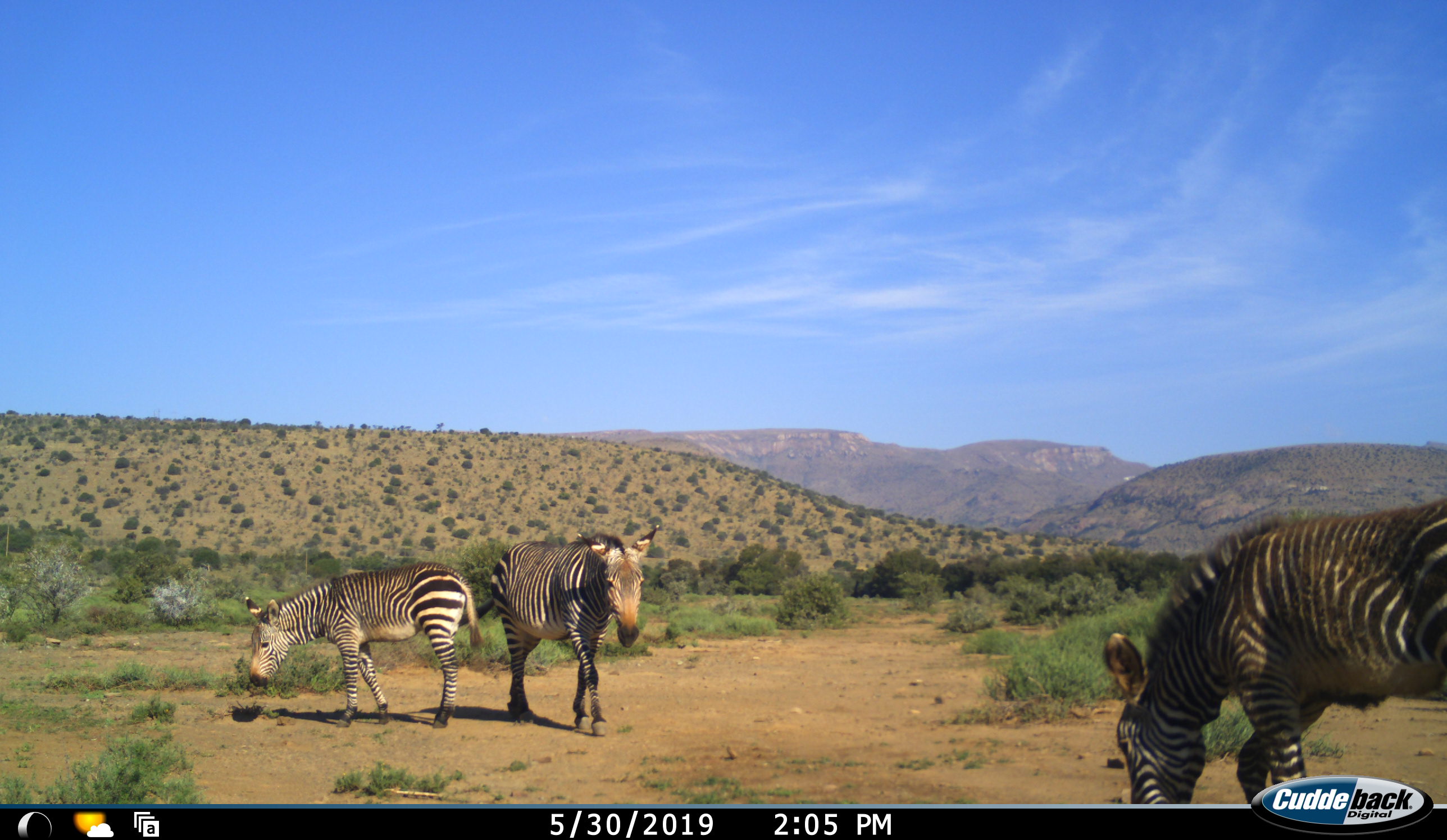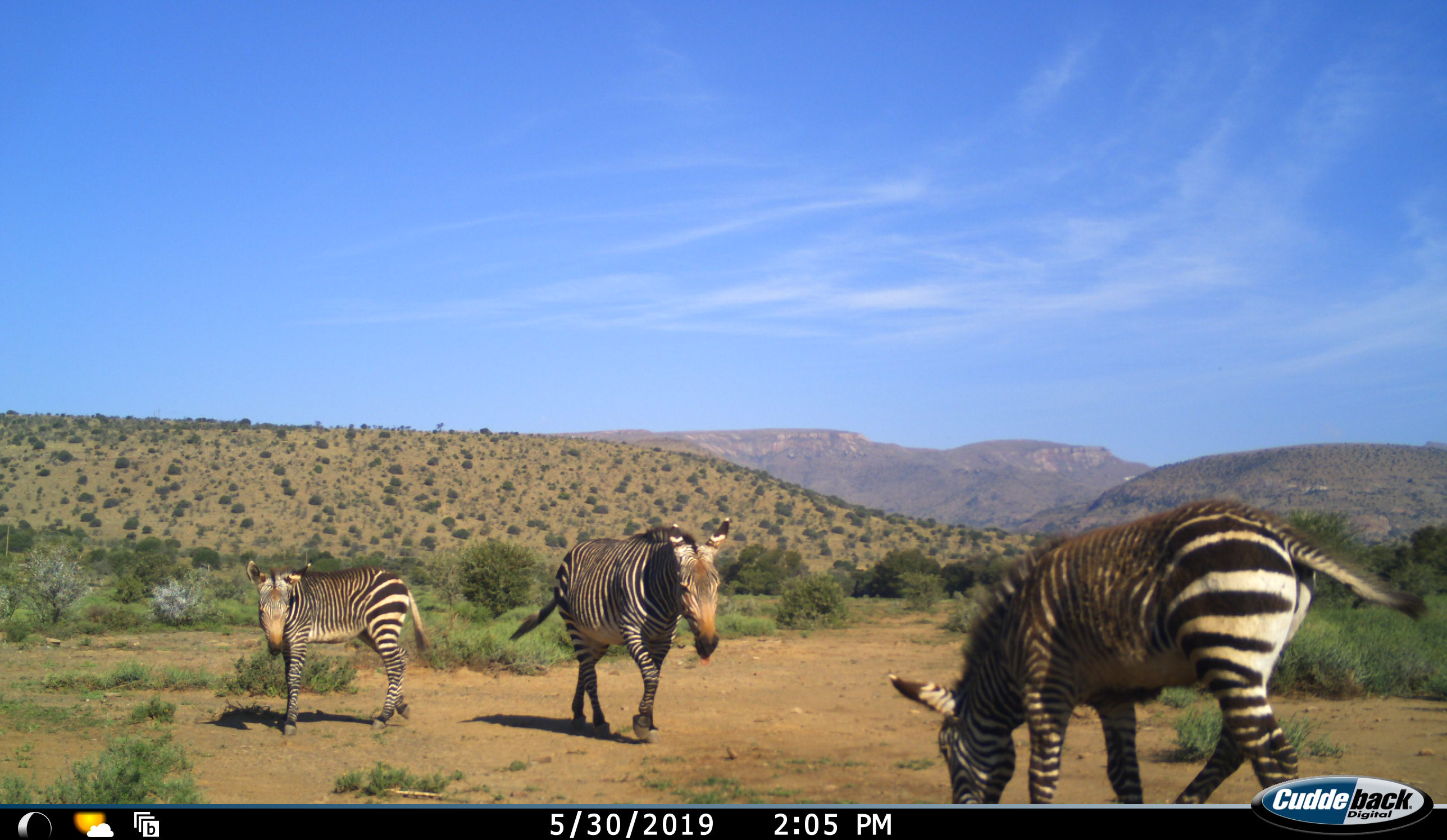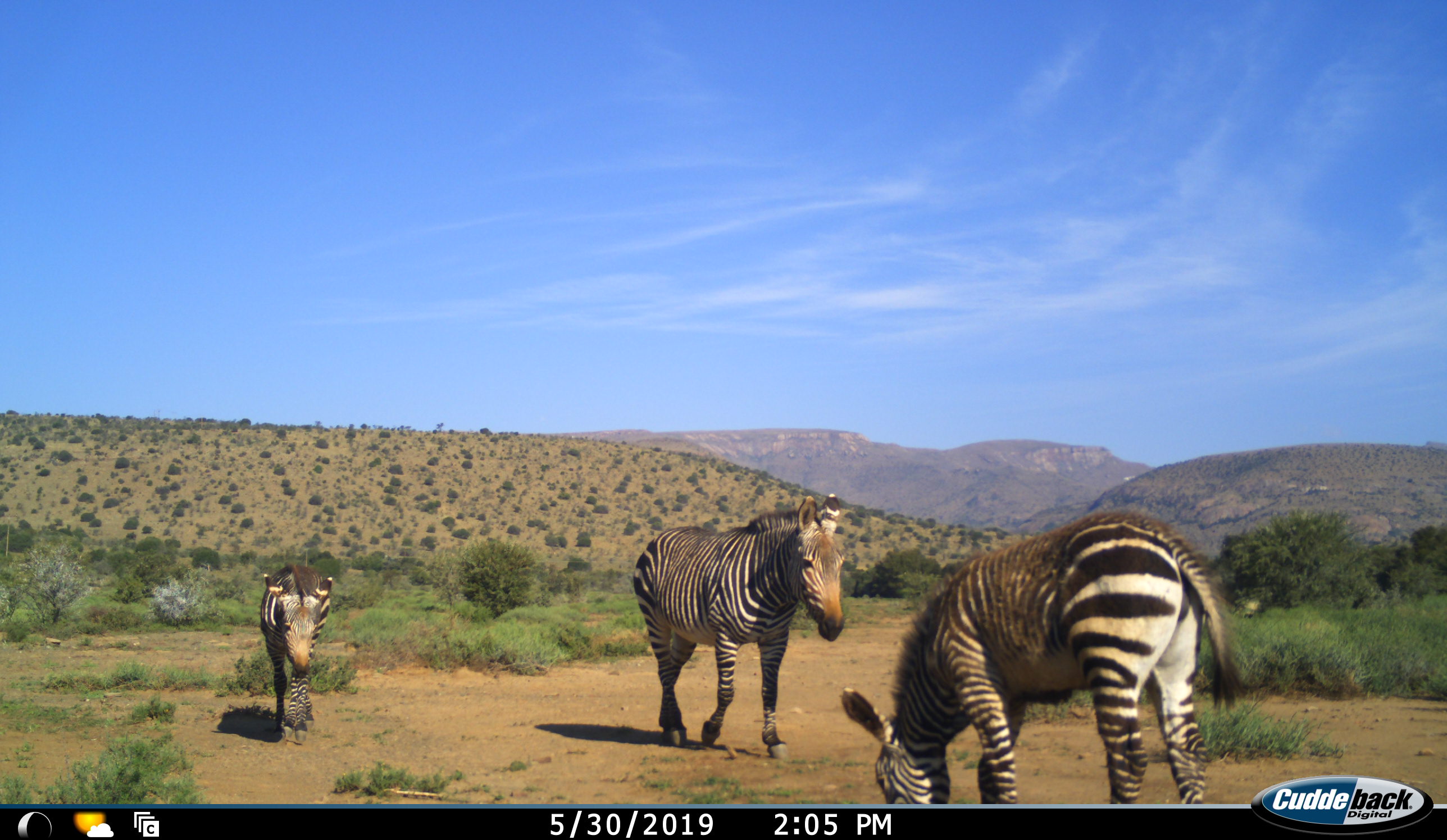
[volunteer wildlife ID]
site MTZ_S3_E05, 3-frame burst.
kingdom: Animalia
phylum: Chordata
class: Mammalia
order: Perissodactyla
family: Equidae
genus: Equus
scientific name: Equus zebra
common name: mountain zebra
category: zebramountain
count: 3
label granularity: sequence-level